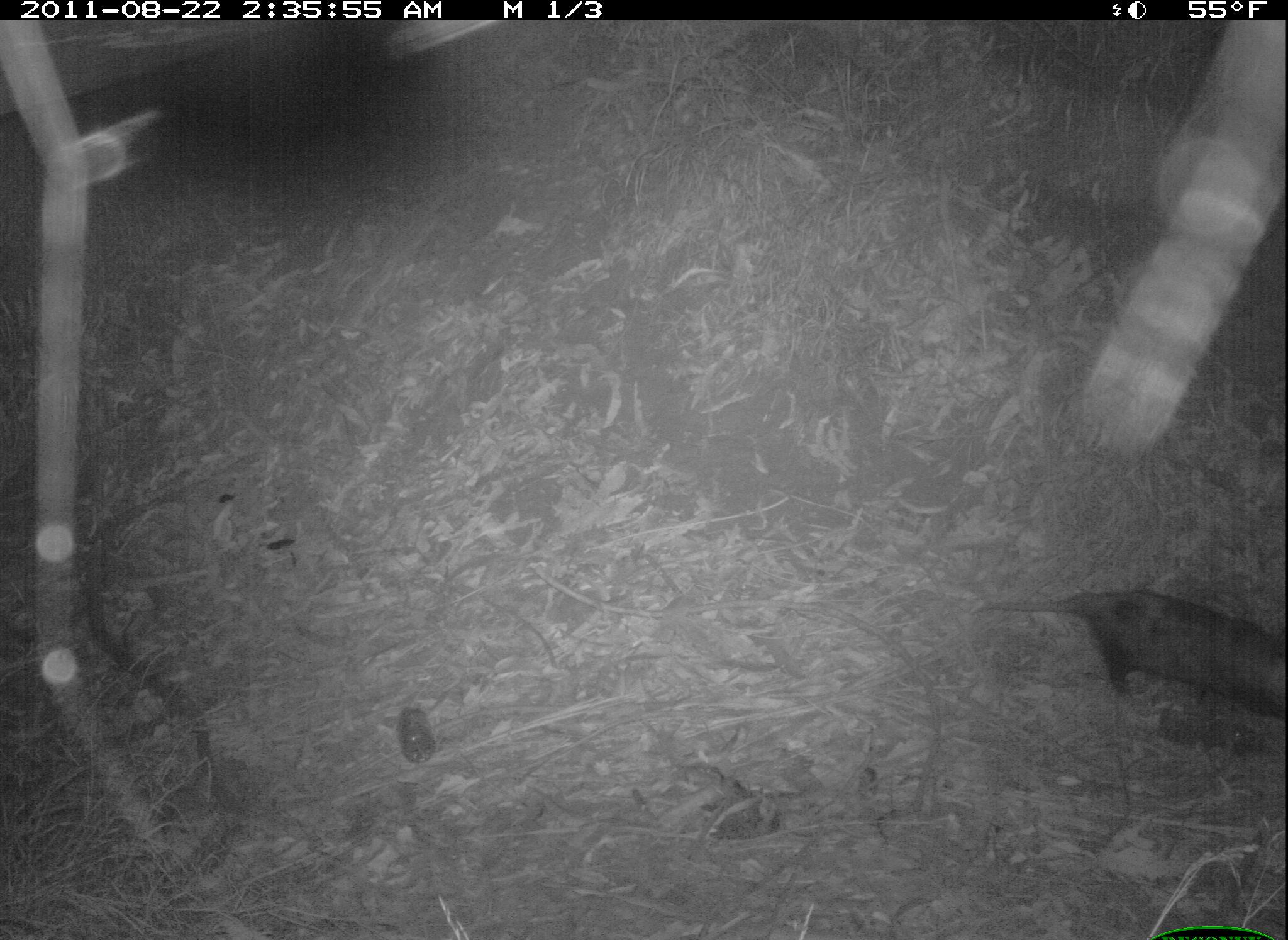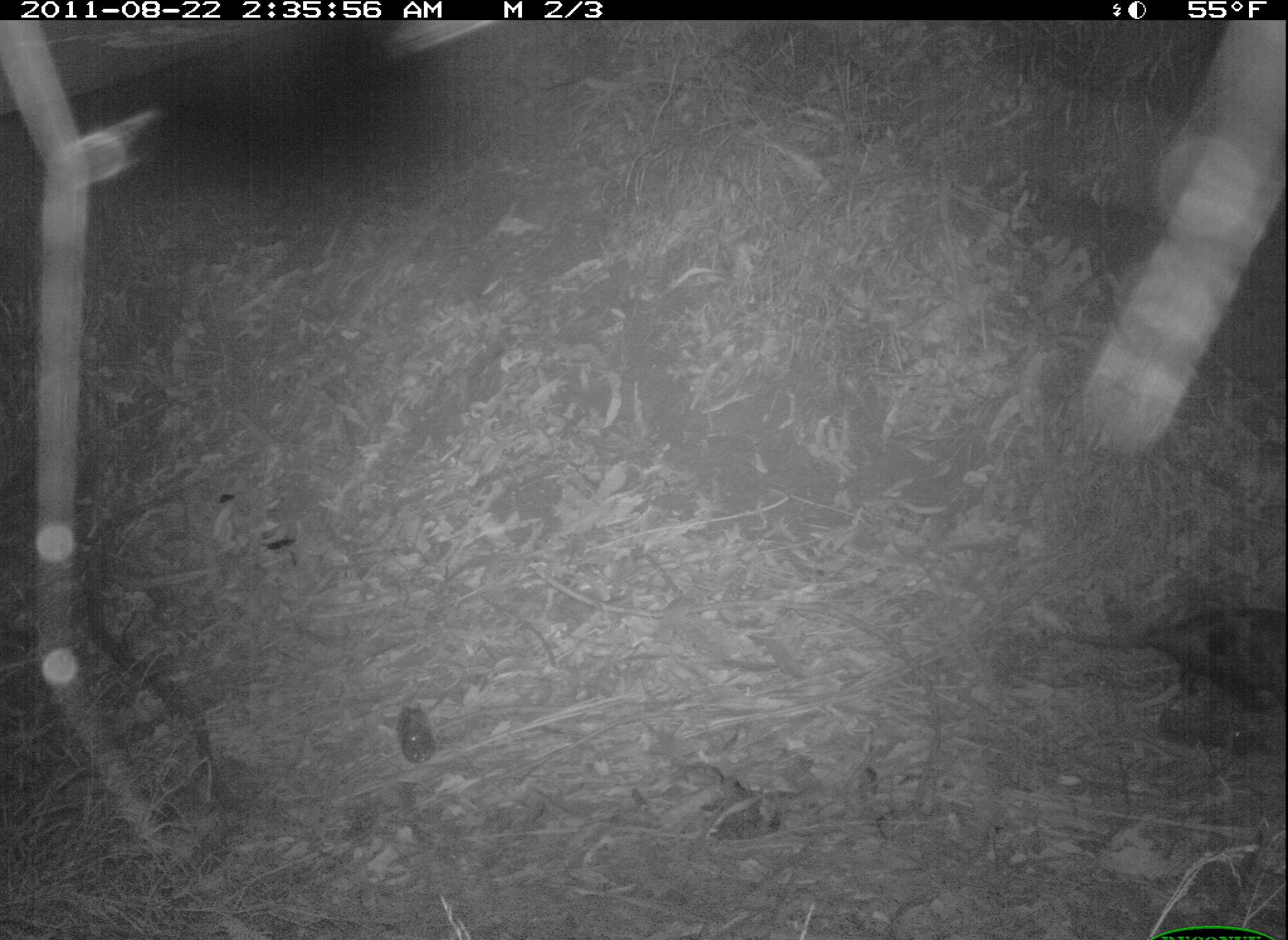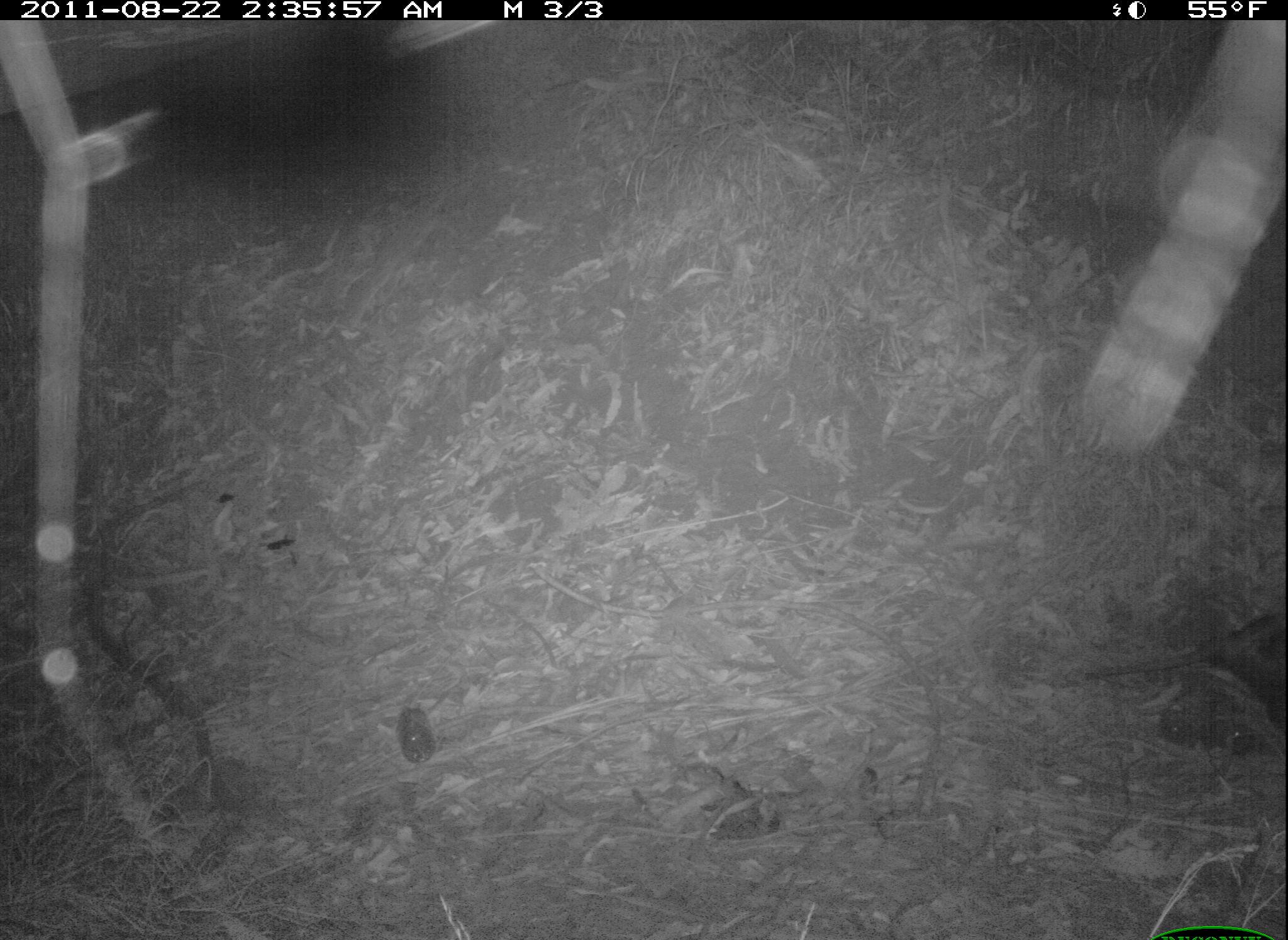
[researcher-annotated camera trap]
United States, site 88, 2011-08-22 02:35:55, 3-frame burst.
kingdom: Animalia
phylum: Chordata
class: Mammalia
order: Didelphimorphia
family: Didelphidae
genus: Didelphis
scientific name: Didelphis virginiana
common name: virginia opossum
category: opossum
Opossum (virginia opossum) (Didelphis virginiana).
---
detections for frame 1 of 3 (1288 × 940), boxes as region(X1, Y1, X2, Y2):
opossum: region(966, 562, 1275, 734)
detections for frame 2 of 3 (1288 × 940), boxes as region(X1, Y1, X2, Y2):
opossum: region(1030, 572, 1288, 733)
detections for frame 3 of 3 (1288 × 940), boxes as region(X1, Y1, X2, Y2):
opossum: region(1040, 596, 1286, 773)